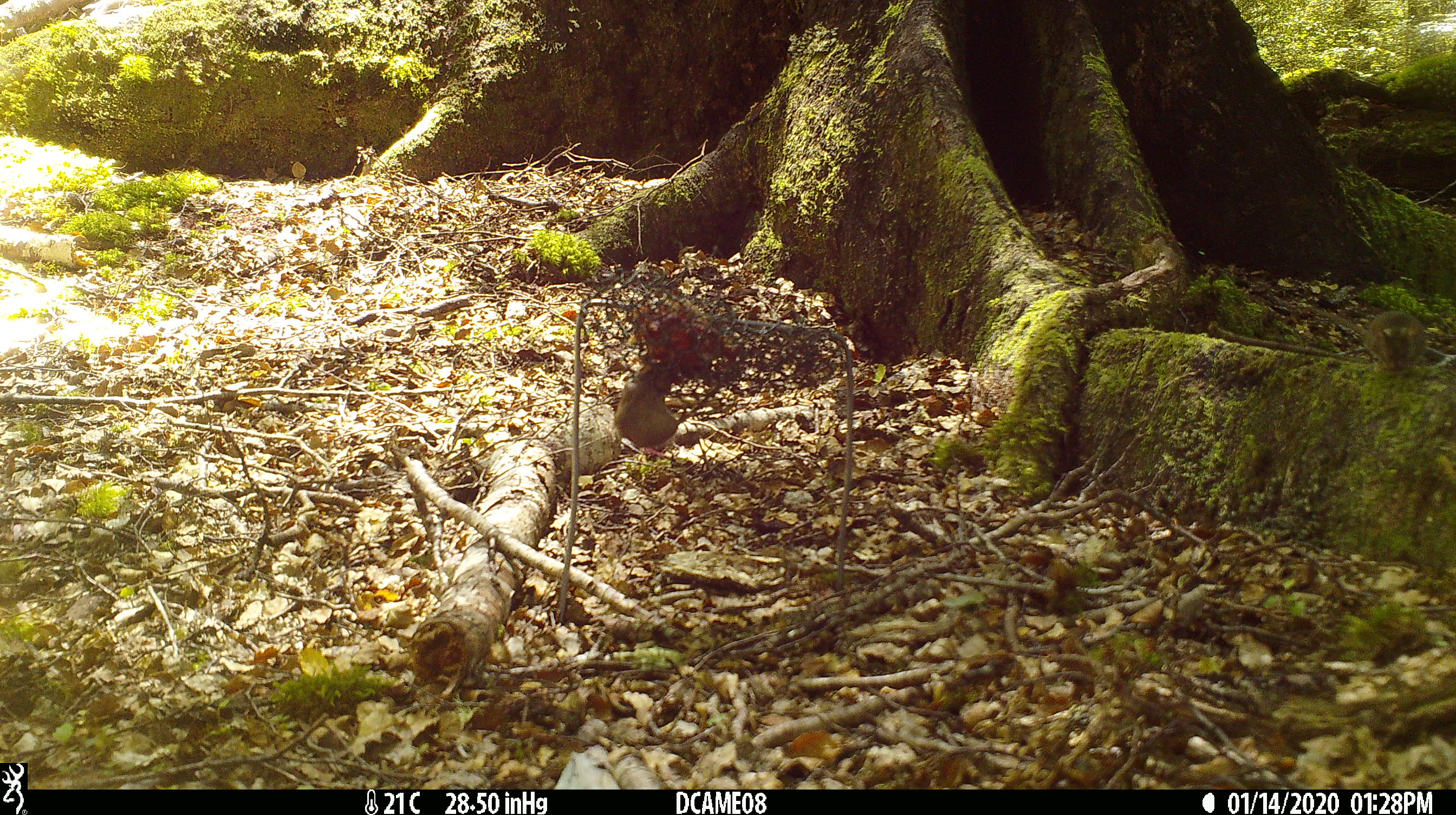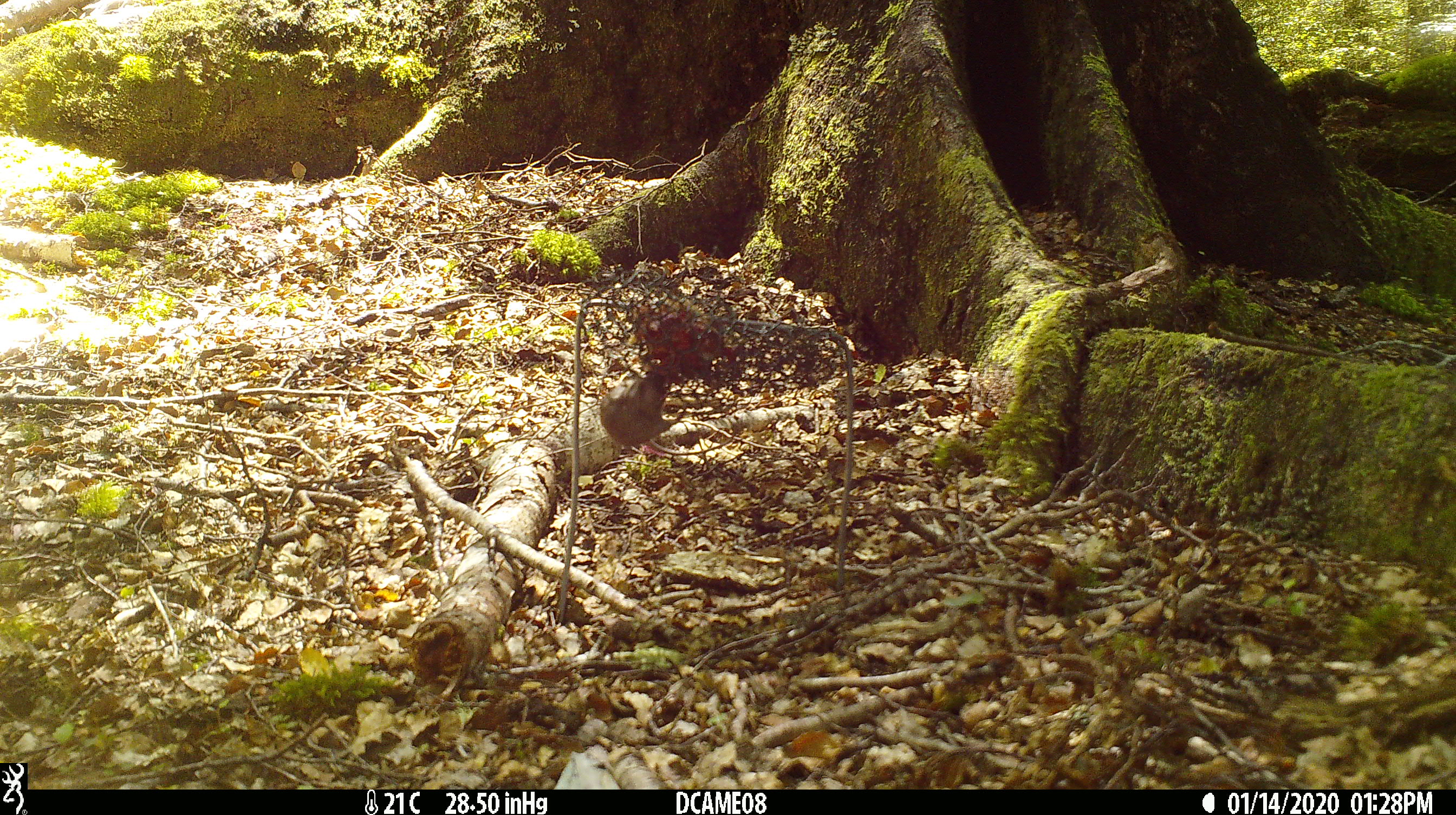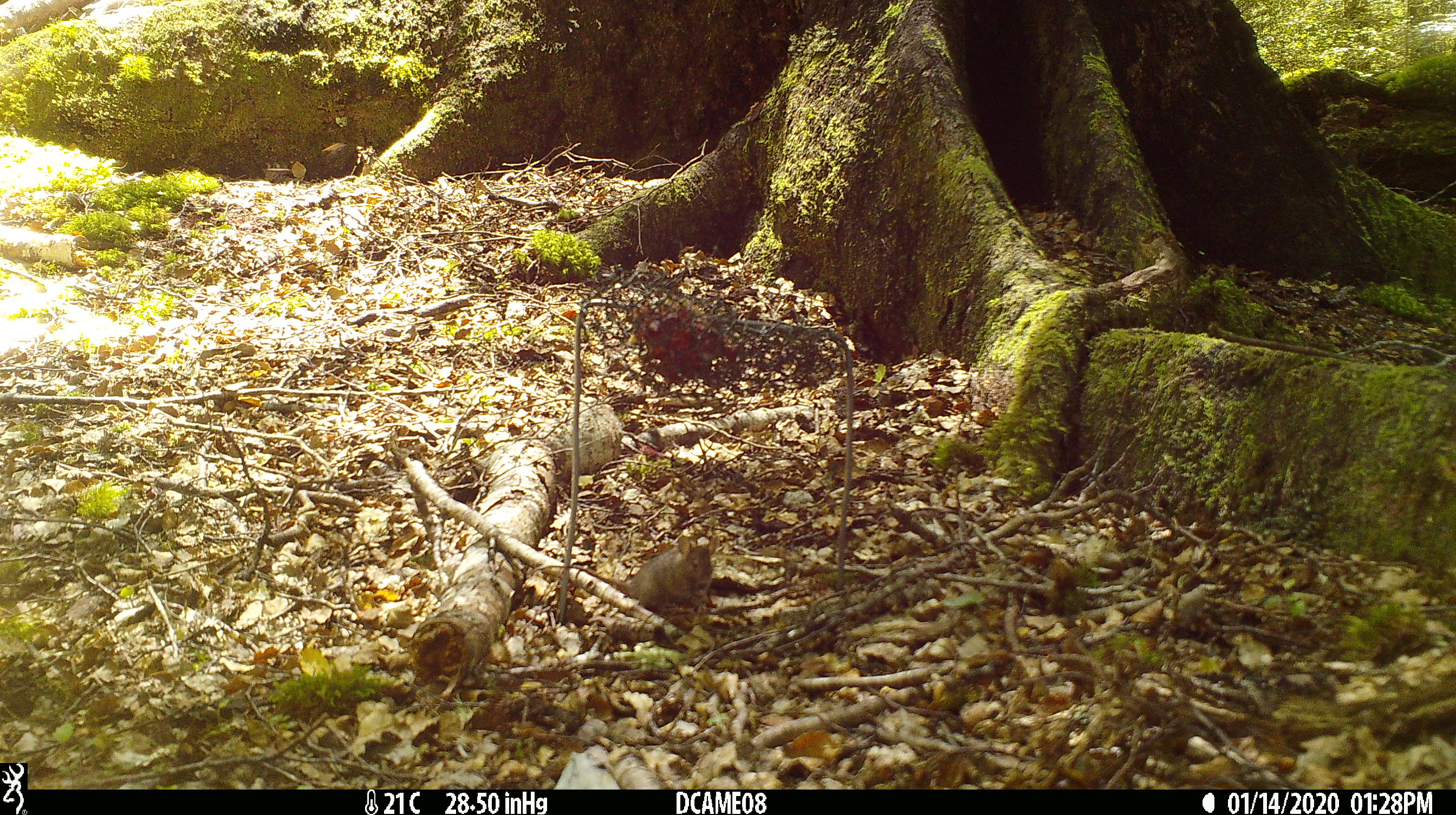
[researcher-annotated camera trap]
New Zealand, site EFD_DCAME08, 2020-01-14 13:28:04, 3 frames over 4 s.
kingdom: Animalia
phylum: Chordata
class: Mammalia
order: Rodentia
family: Muridae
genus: Mus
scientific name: Mus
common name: mouse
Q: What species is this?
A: Mouse (Mus).